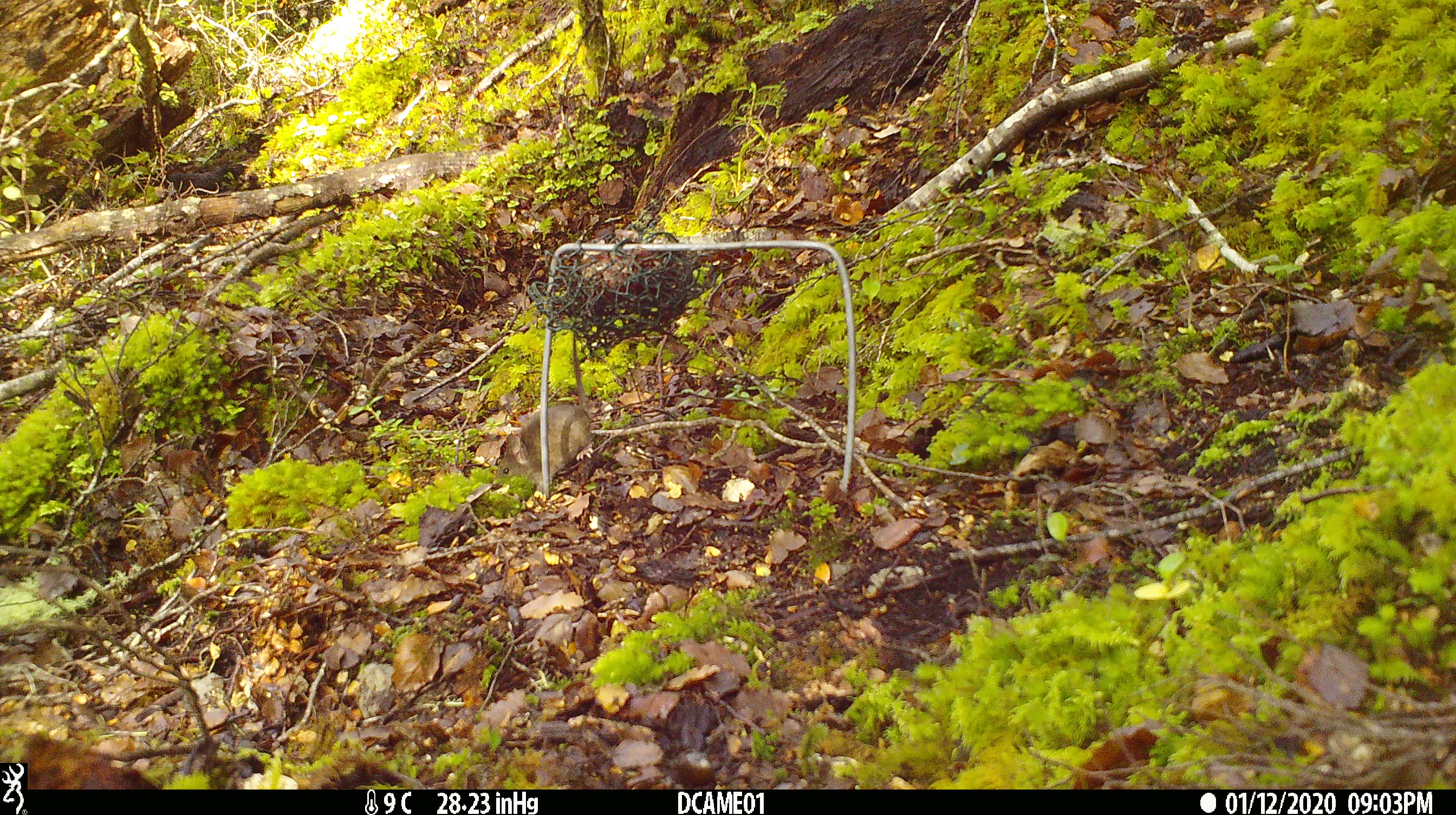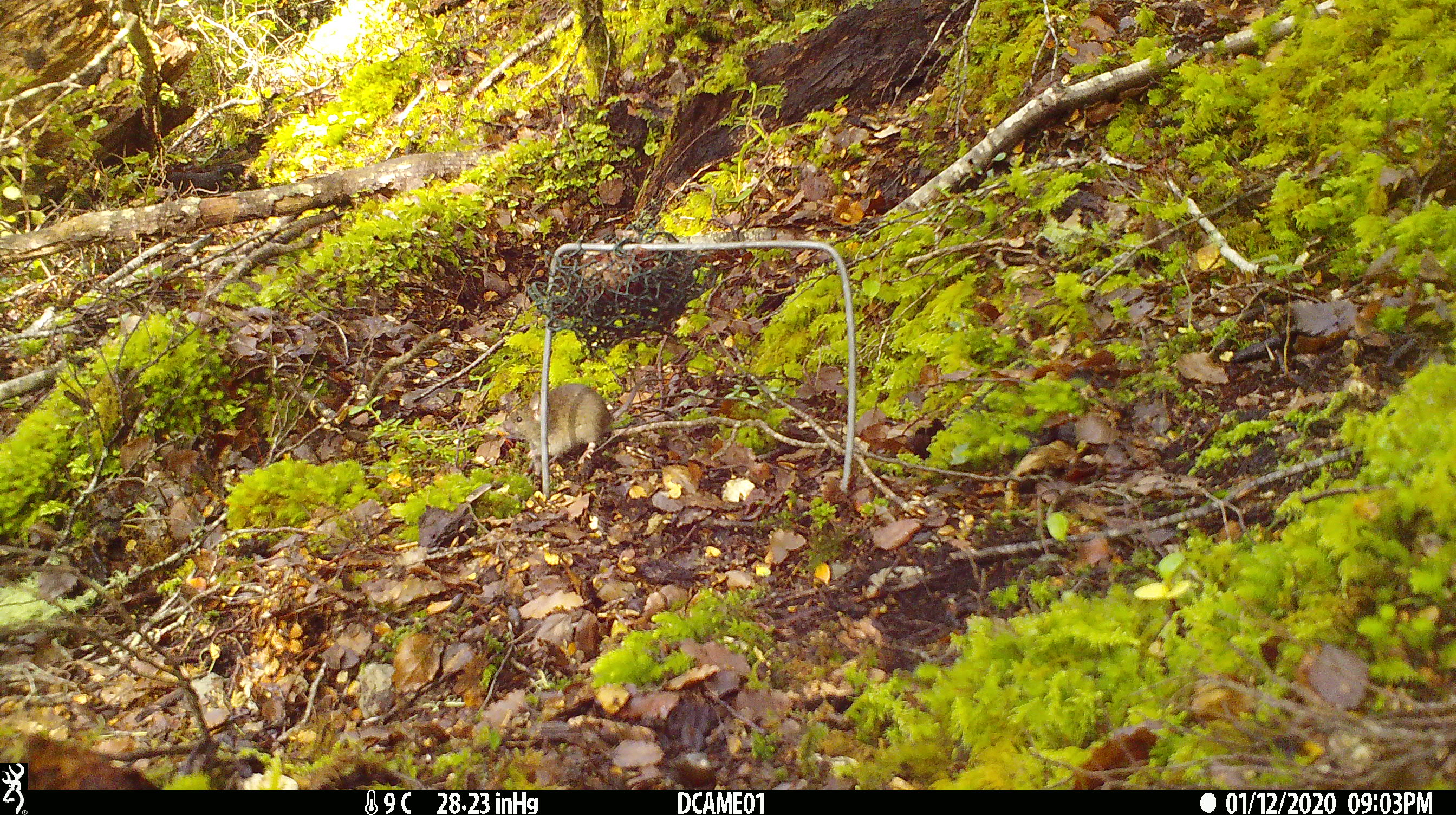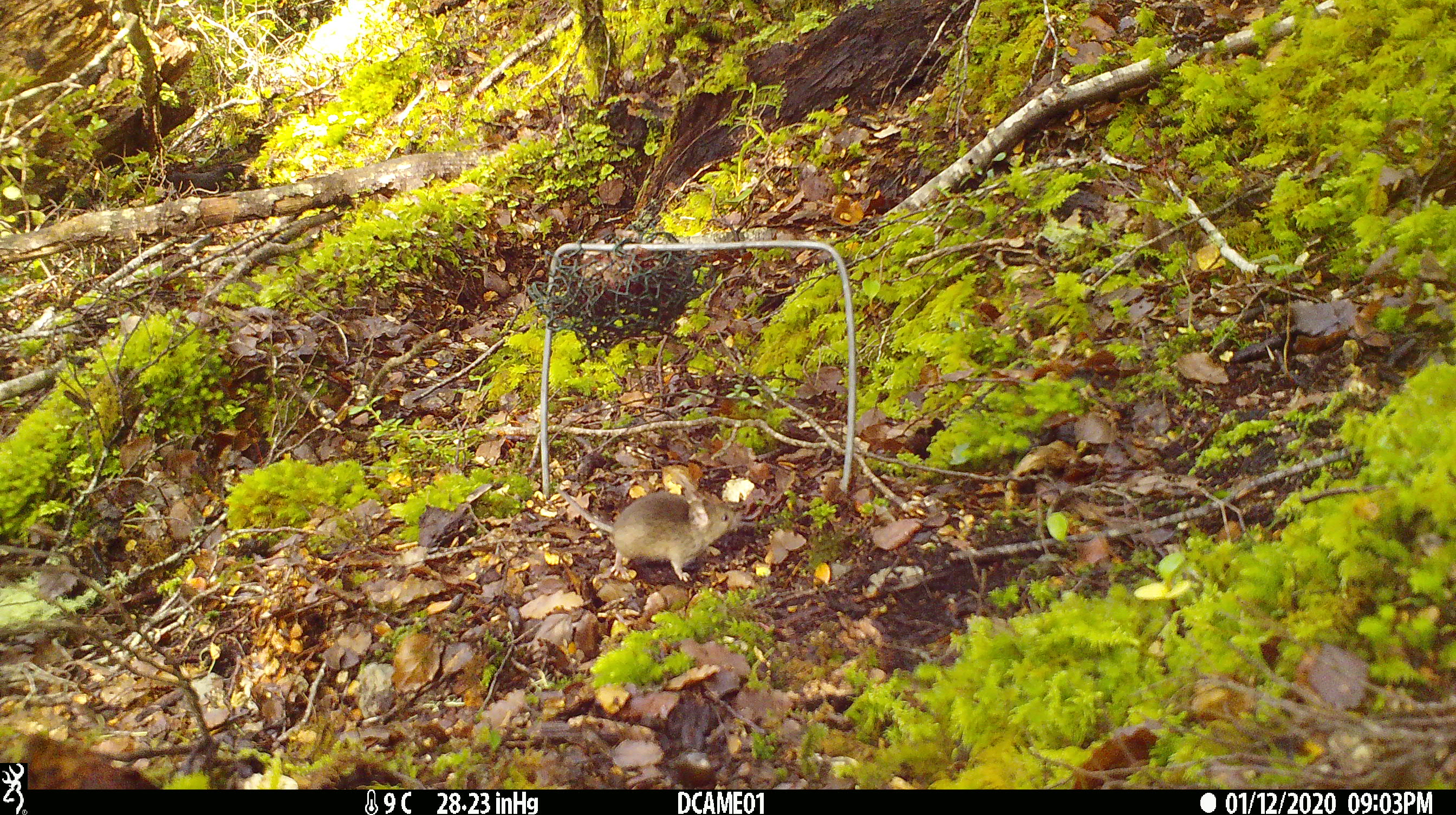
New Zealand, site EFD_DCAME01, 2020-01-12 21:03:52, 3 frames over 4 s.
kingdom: Animalia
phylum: Chordata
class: Mammalia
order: Rodentia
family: Muridae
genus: Mus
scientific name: Mus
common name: mouse